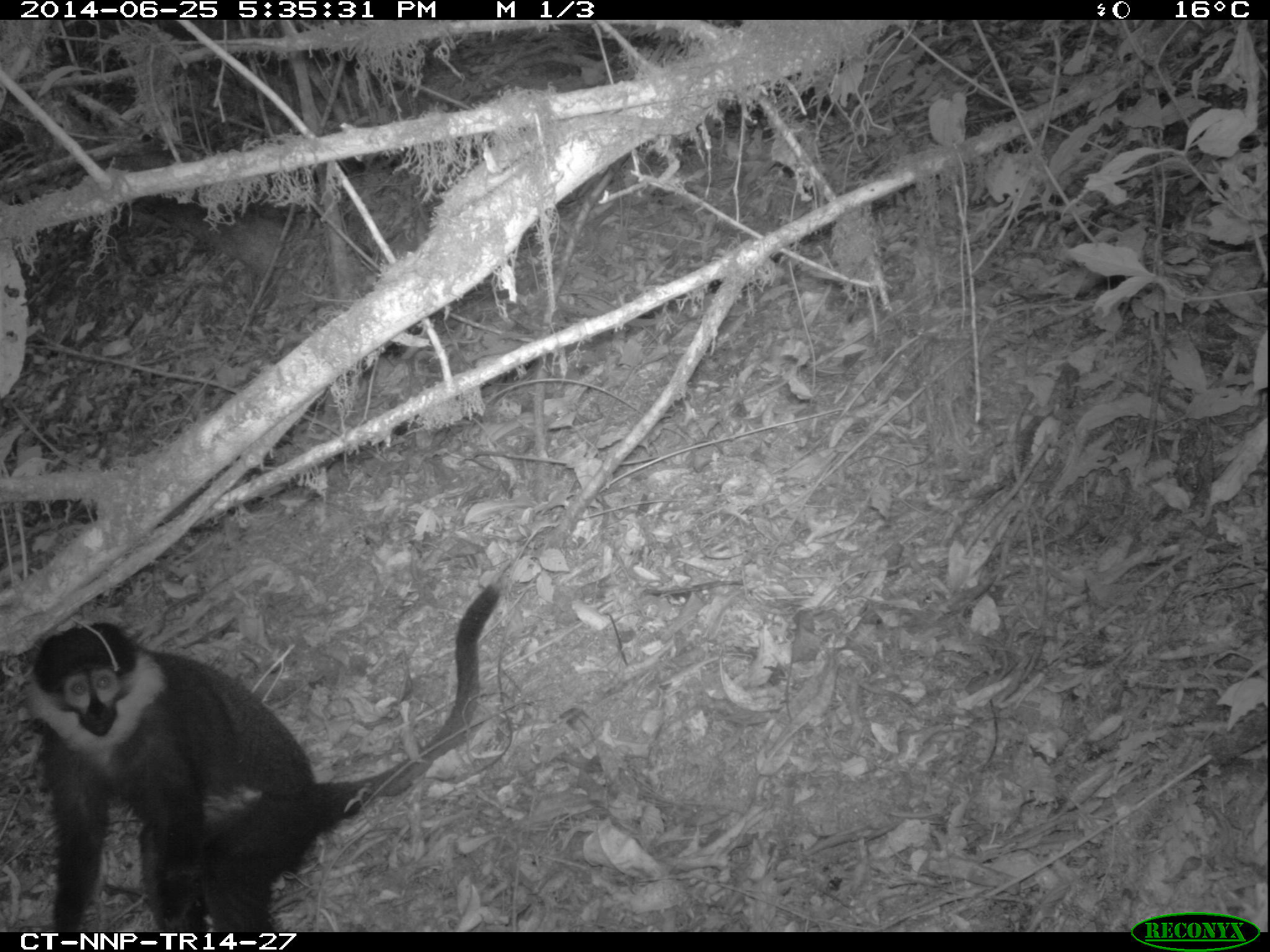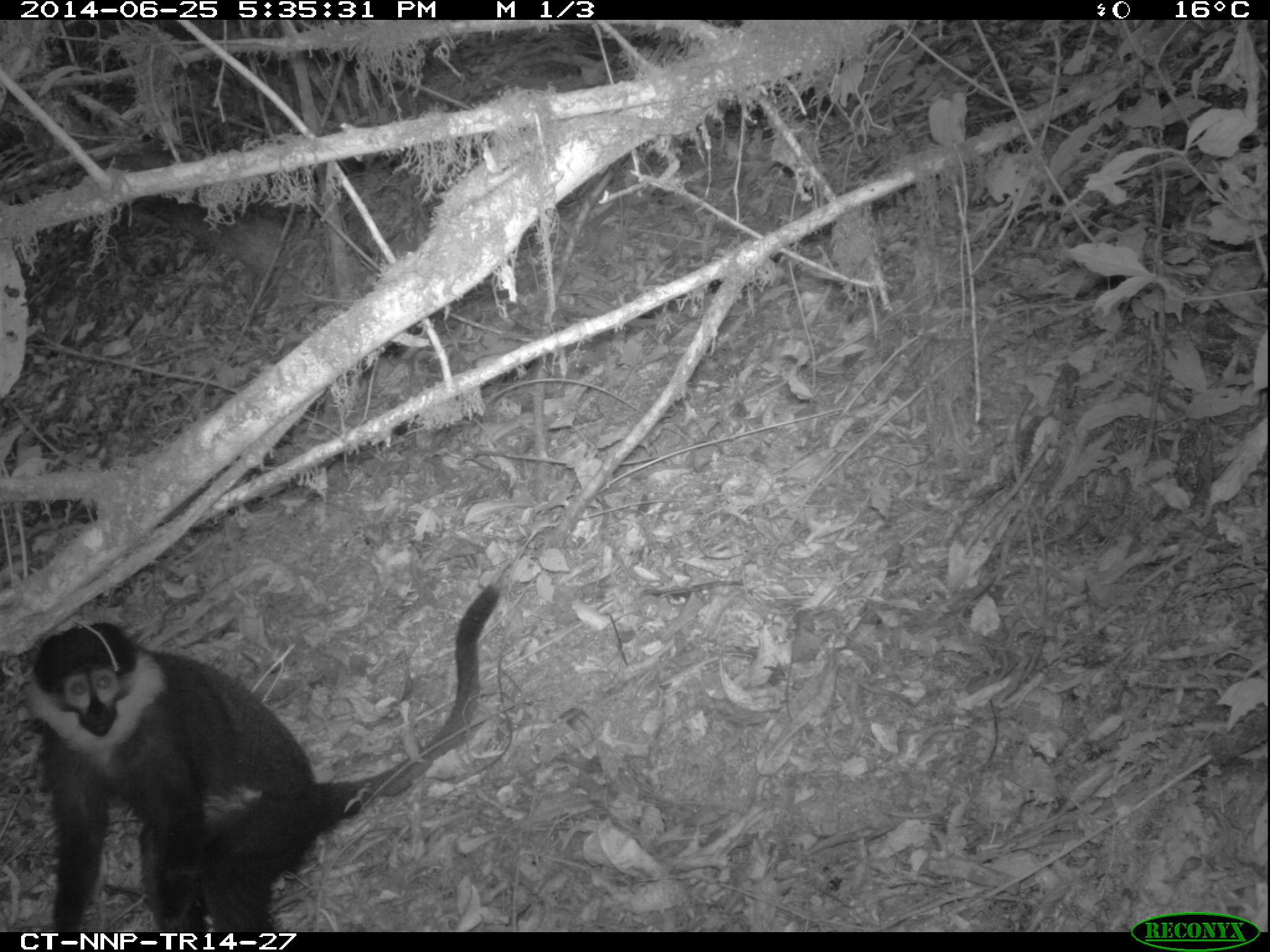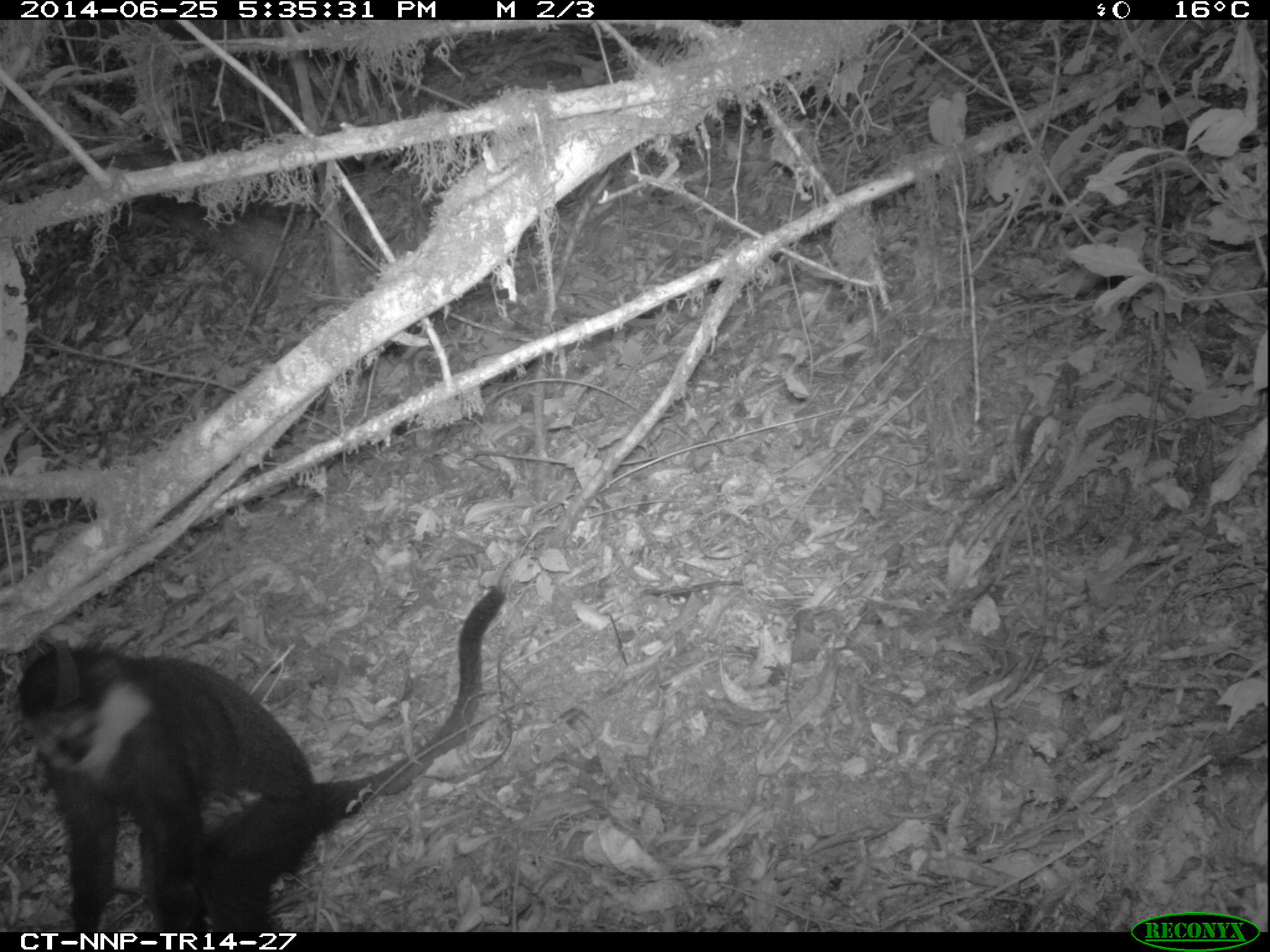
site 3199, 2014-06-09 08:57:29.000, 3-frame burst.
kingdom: Animalia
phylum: Chordata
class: Mammalia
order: Primates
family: Cercopithecidae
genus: Allochrocebus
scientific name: Allochrocebus lhoesti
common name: l'hoest's monkey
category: cercopithecus lhoesti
Cercopithecus lhoesti (l'hoest's monkey) (Allochrocebus lhoesti), count 1.